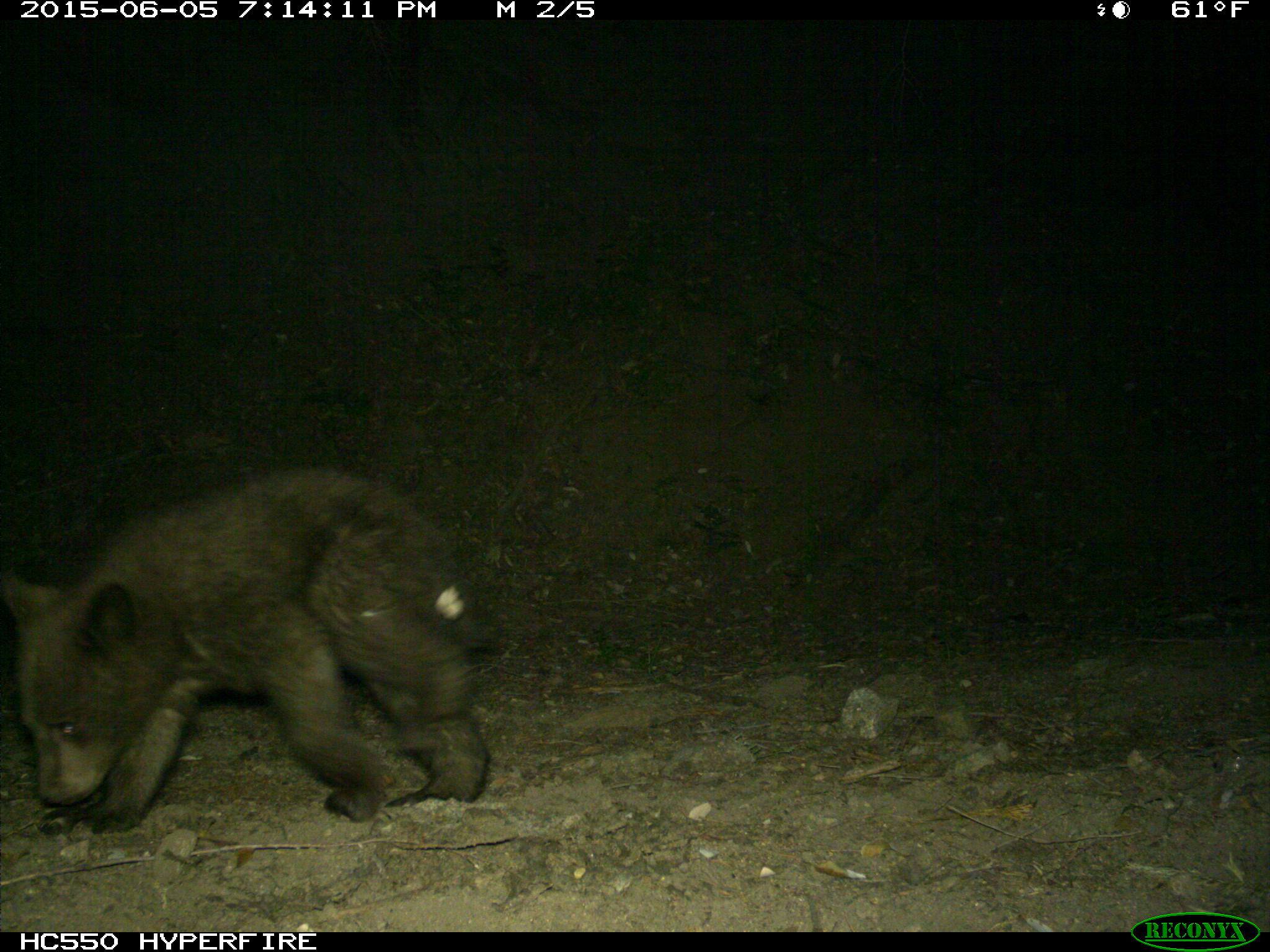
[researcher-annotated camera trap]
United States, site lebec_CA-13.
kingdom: Animalia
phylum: Chordata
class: Mammalia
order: Carnivora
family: Ursidae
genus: Ursus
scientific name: Ursus americanus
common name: american black bear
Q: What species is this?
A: Ursus americanus (american black bear).